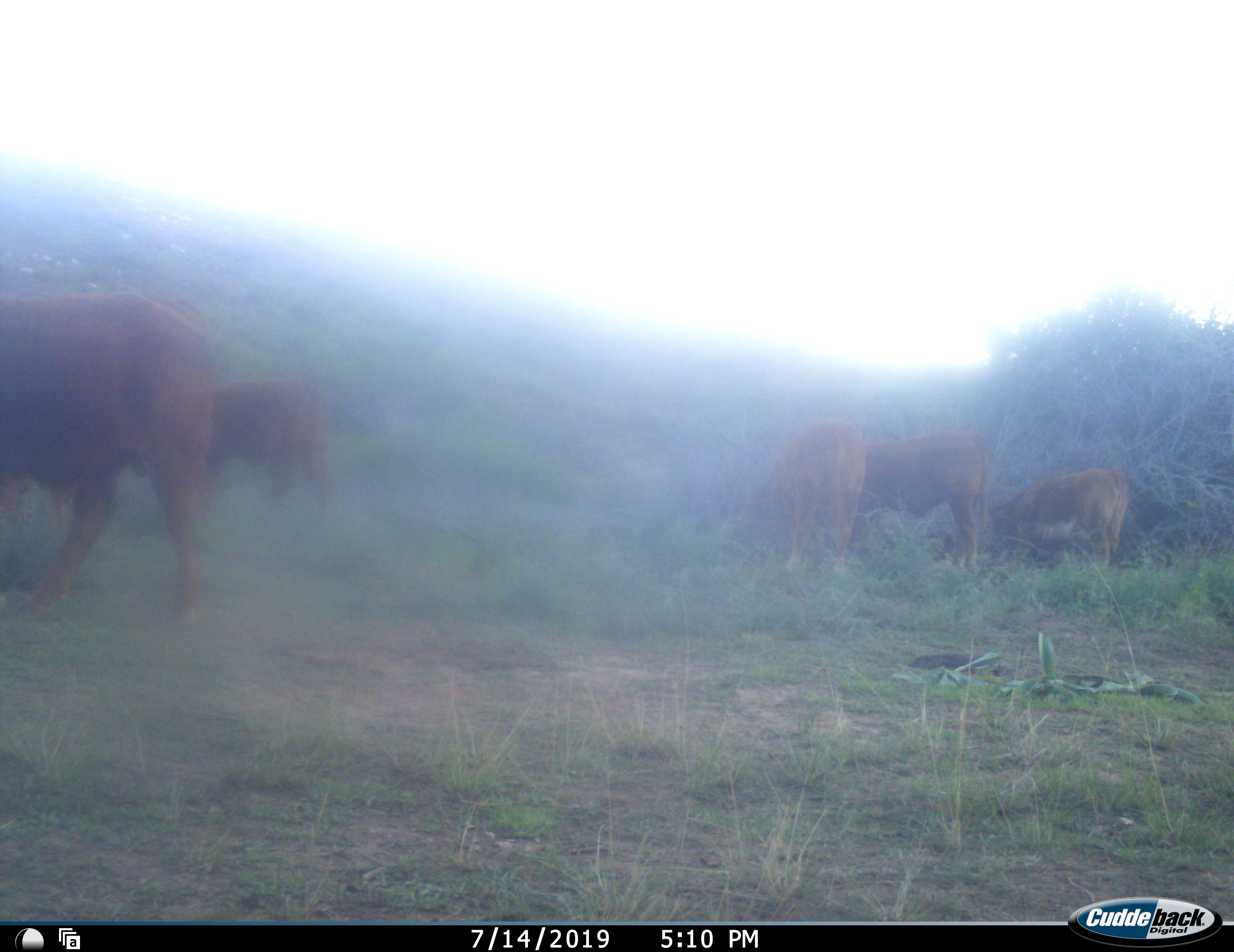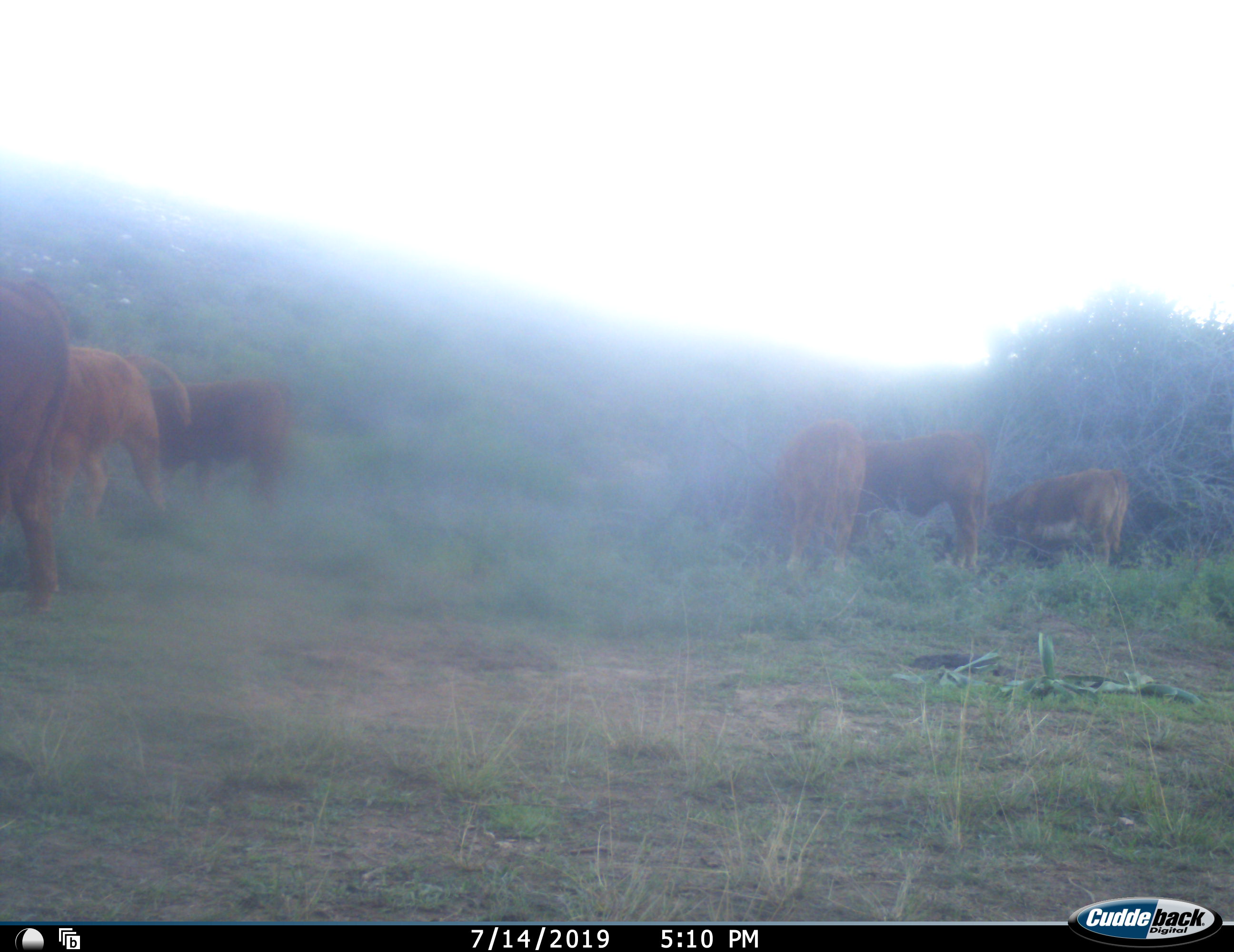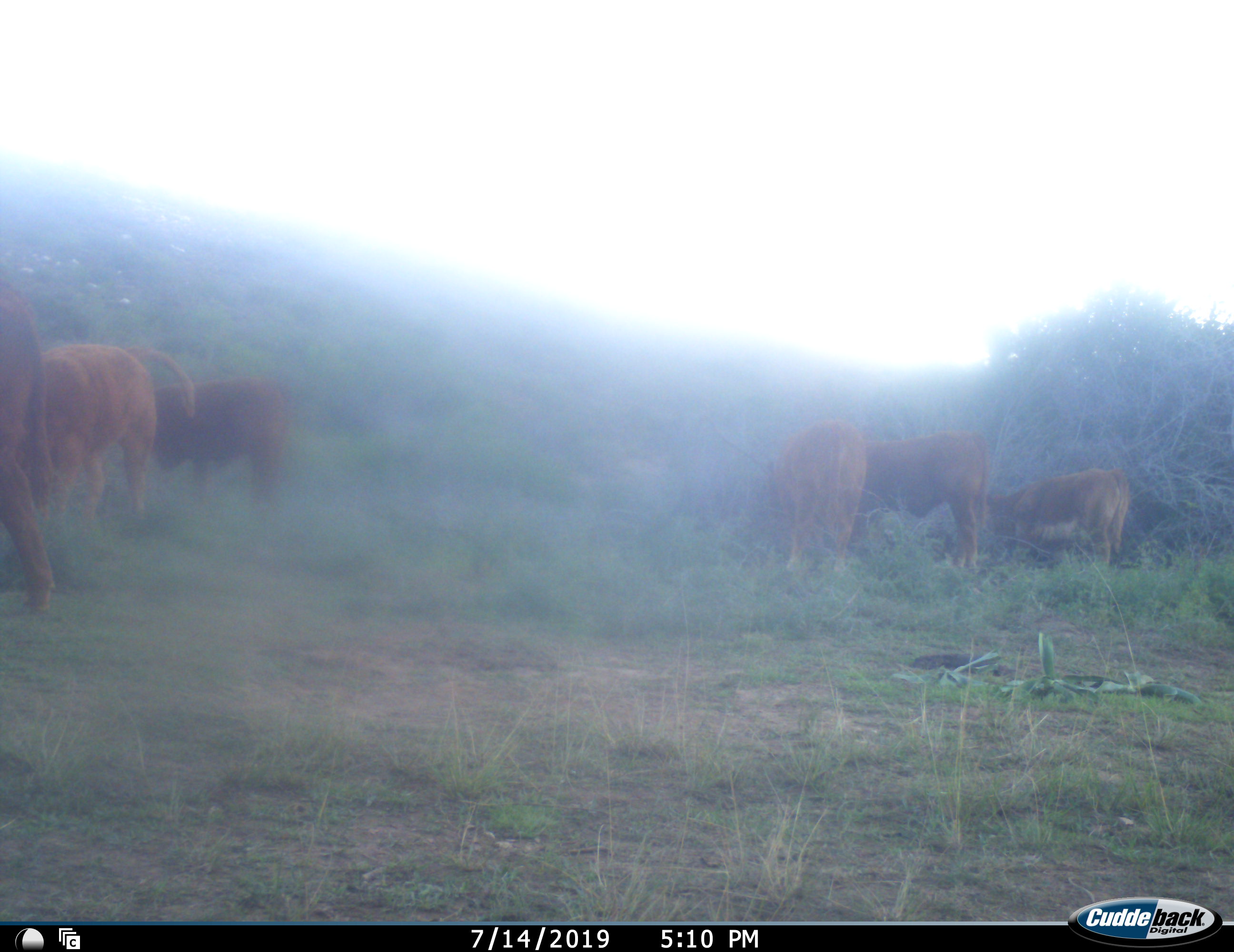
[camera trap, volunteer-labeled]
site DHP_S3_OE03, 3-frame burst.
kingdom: Animalia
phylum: Chordata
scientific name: Vertebrata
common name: domestic animal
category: domesticanimal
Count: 6.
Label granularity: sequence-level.